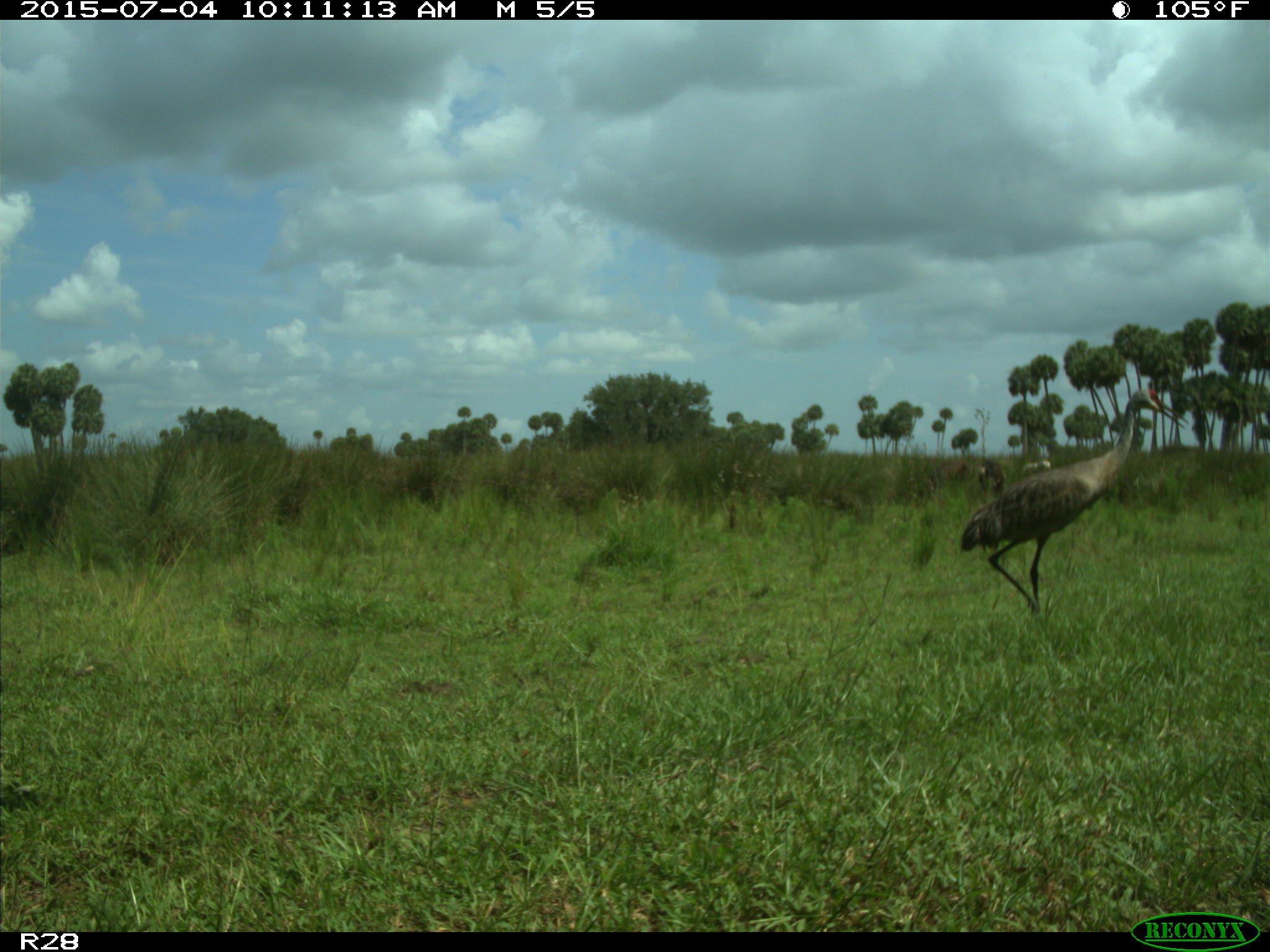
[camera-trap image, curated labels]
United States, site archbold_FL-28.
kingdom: Animalia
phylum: Chordata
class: Mammalia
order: Artiodactyla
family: Bovidae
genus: Bos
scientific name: Bos taurus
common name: domestic cow